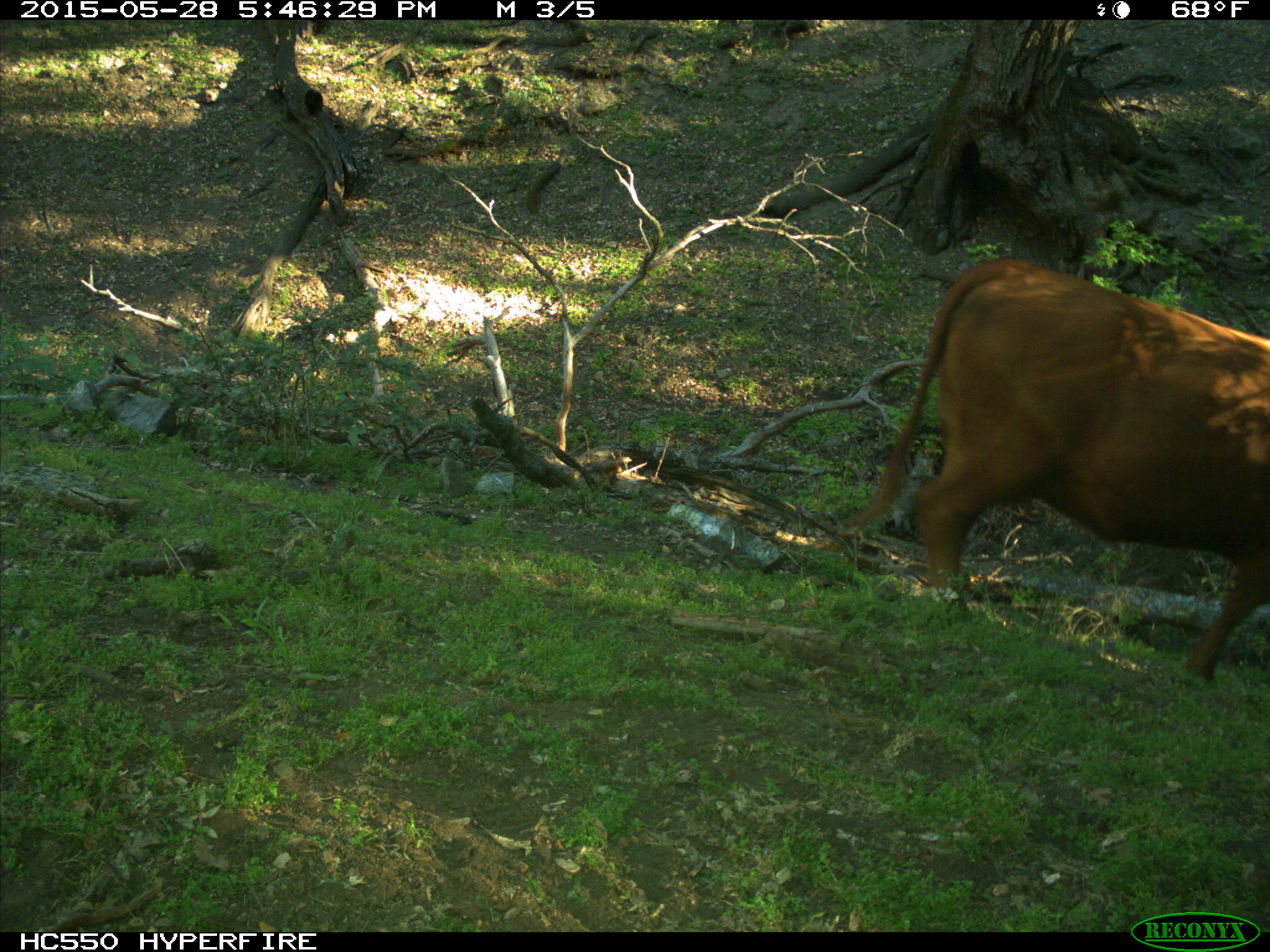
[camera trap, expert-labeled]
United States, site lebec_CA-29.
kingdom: Animalia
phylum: Chordata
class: Mammalia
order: Artiodactyla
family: Bovidae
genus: Bos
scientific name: Bos taurus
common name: domestic cow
Bos taurus (domestic cow).